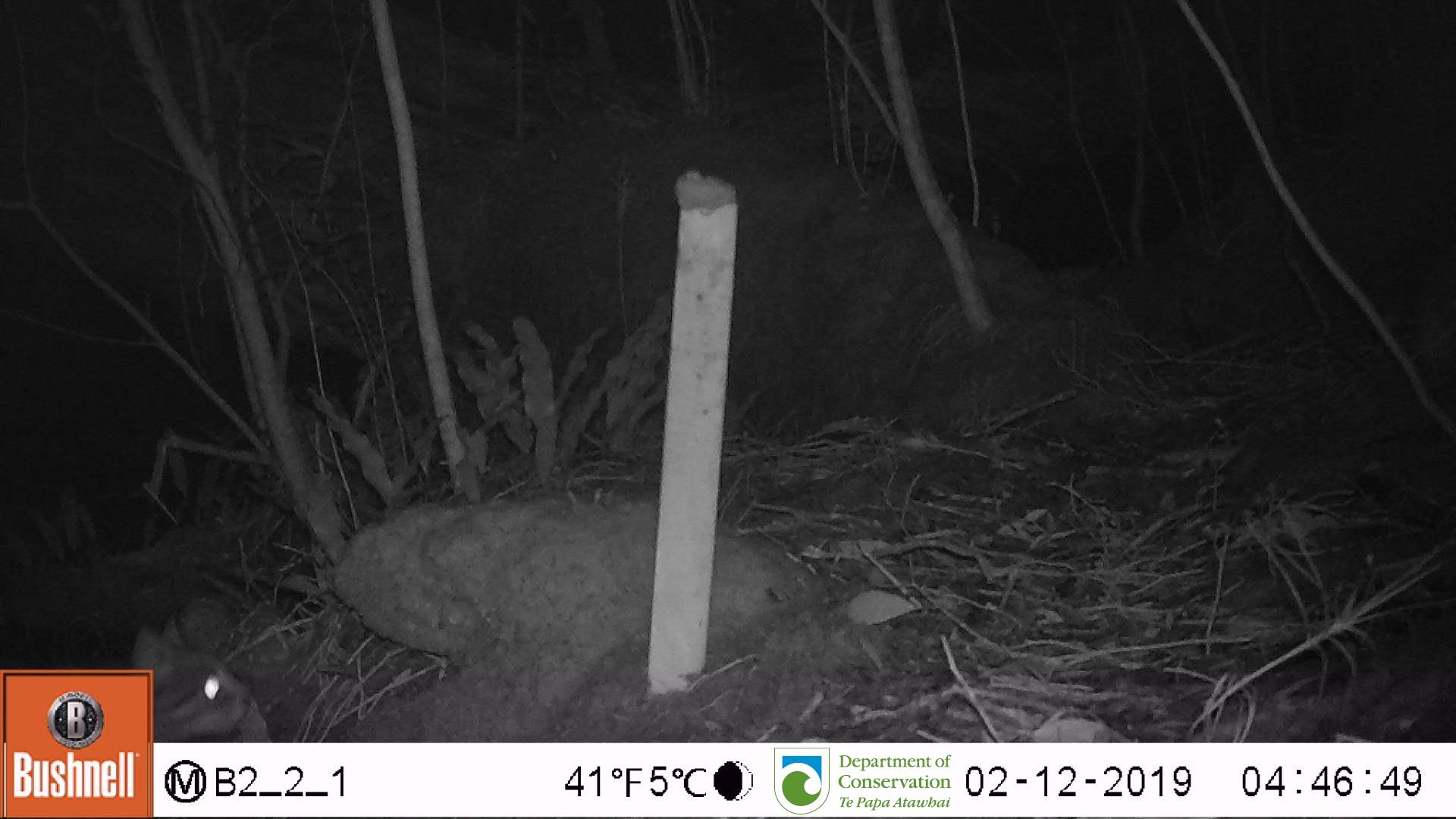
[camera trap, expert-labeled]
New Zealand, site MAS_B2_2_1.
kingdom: Animalia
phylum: Chordata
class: Mammalia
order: Carnivora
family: Felidae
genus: Felis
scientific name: Felis catus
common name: domestic cat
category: cat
Cat (domestic cat) (Felis catus).